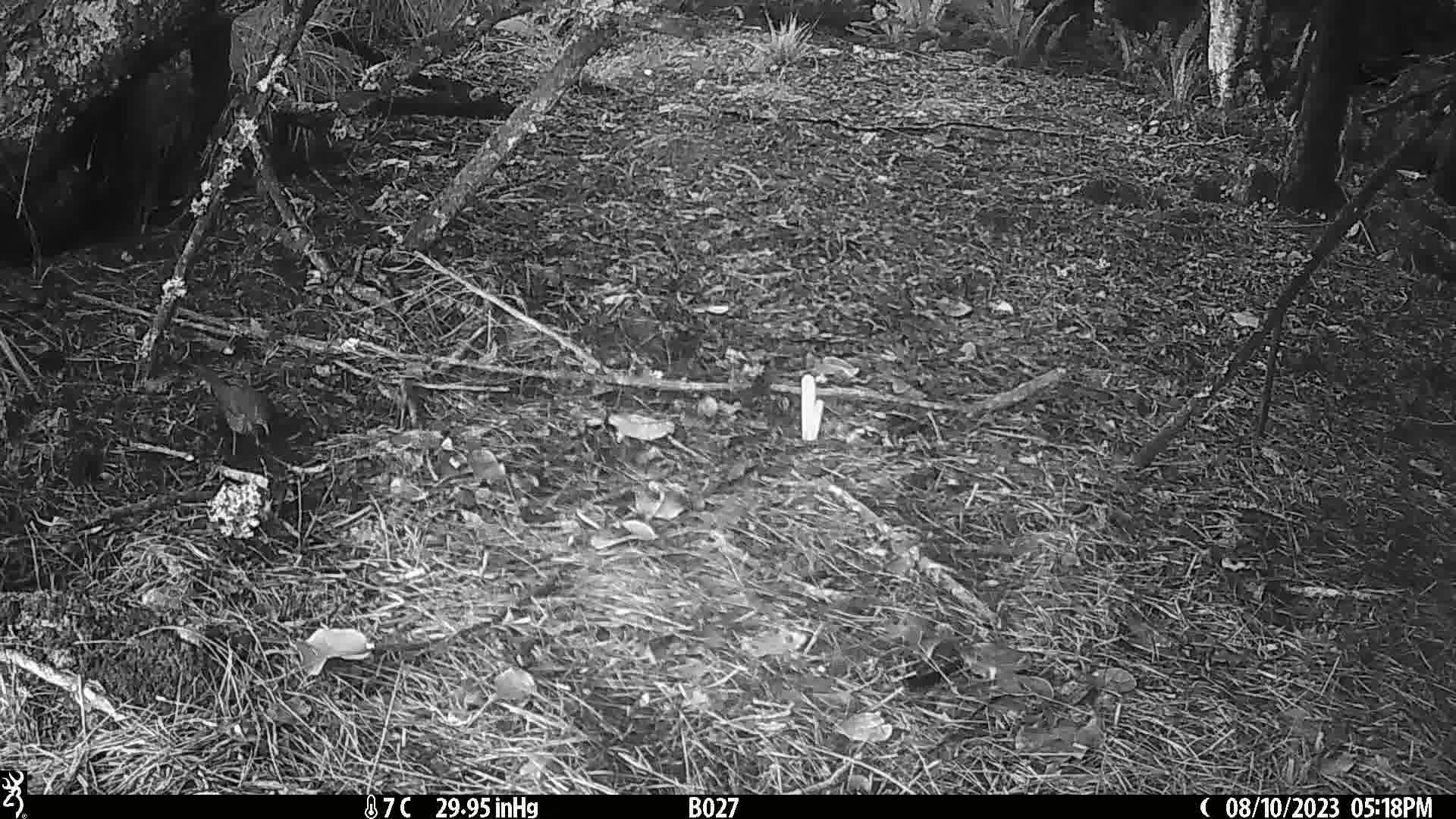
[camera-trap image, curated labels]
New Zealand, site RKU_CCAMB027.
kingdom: Animalia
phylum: Chordata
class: Aves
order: Passeriformes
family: Turdidae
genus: Turdus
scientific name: Turdus merula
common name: eurasian blackbird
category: blackbird